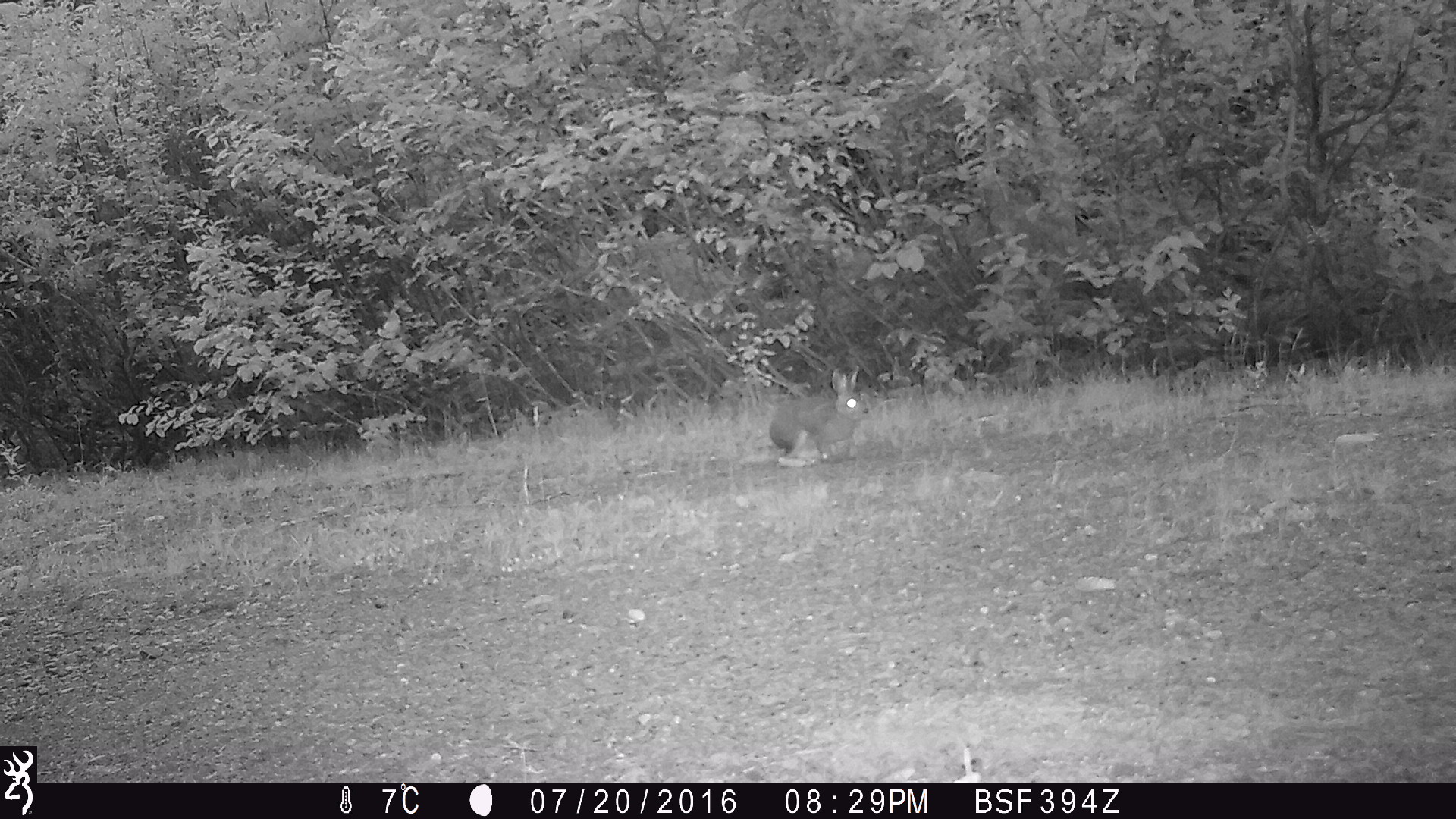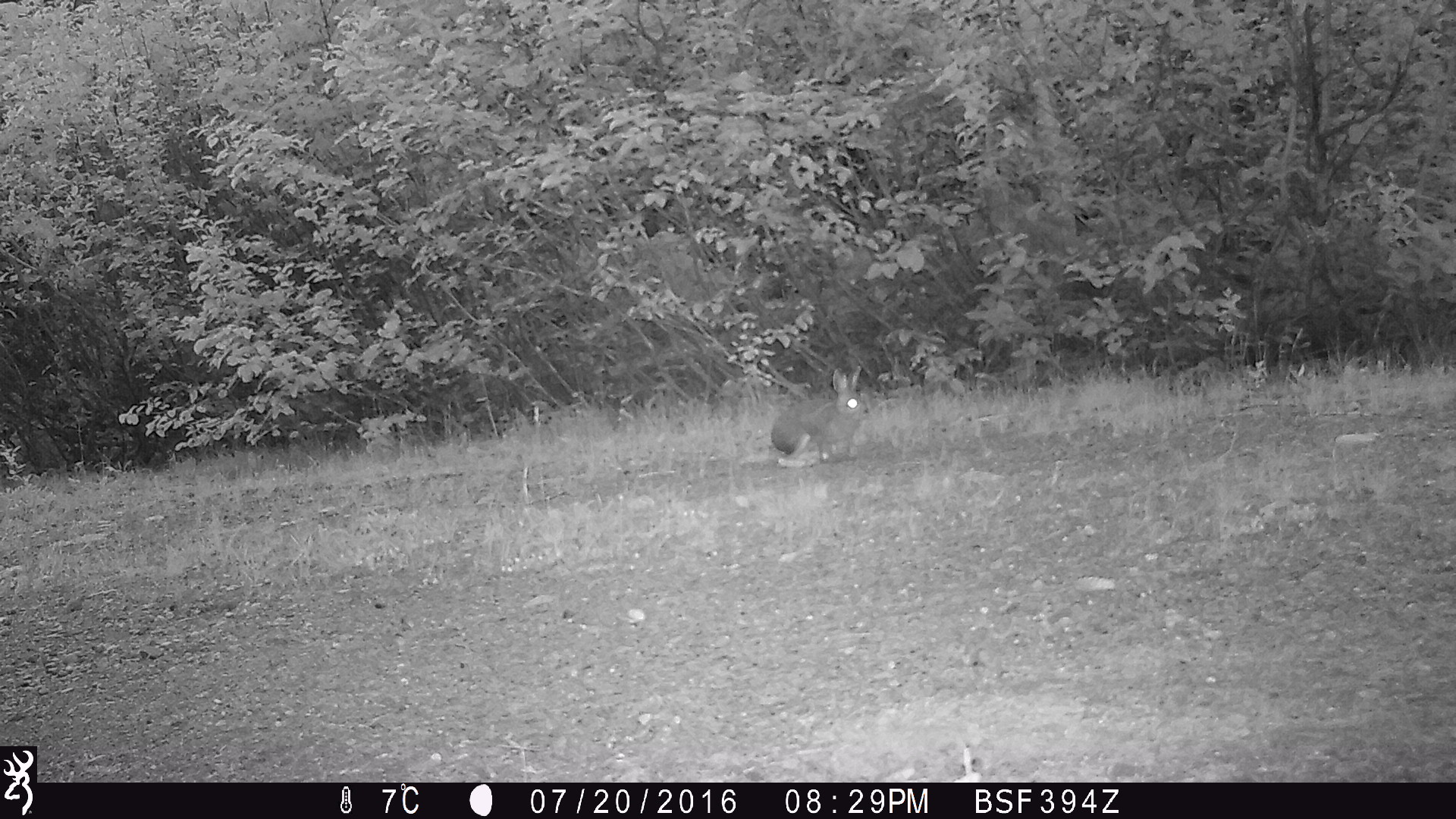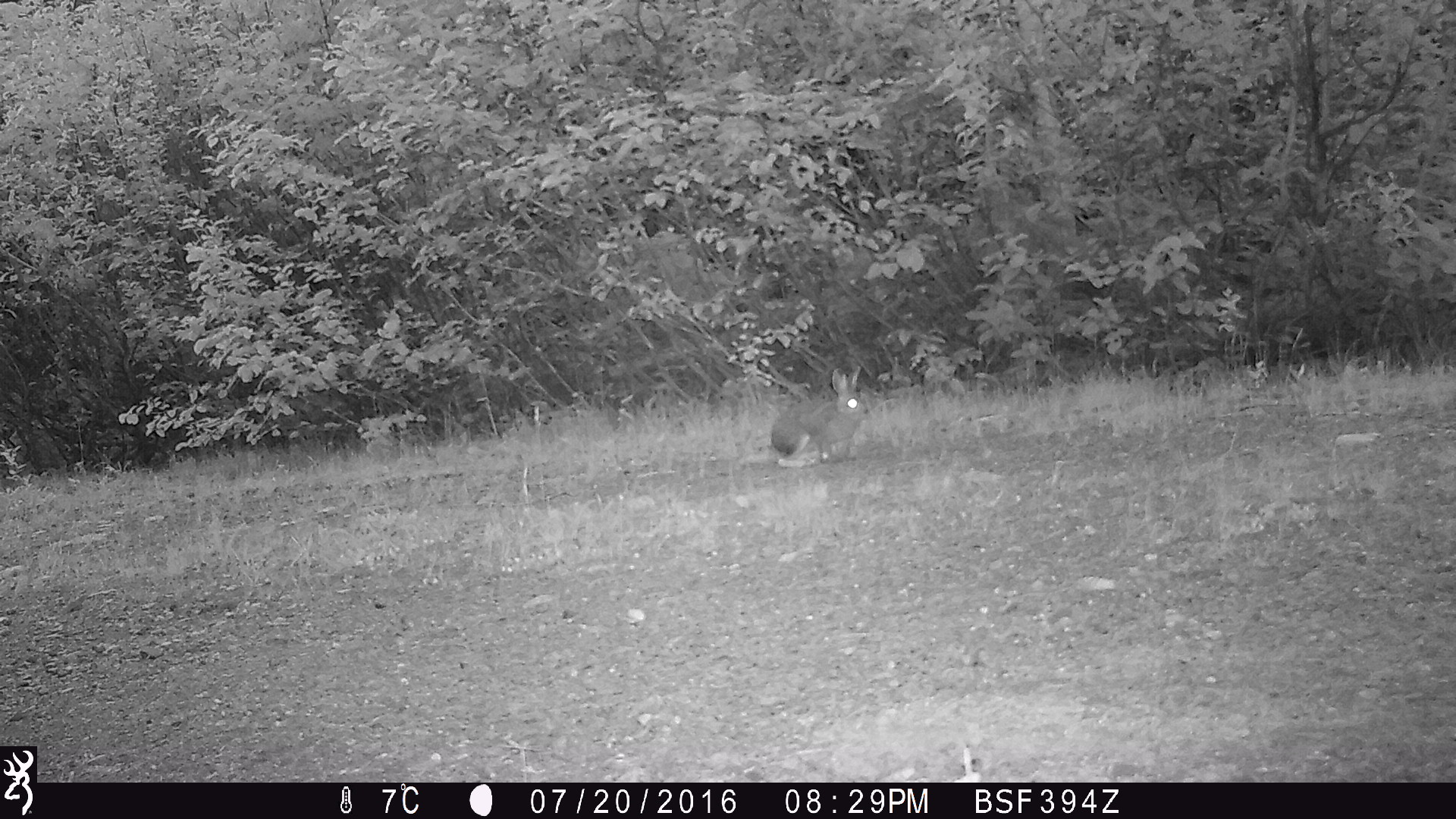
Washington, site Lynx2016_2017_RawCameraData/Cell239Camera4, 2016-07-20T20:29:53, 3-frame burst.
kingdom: Animalia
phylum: Chordata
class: Mammalia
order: Lagomorpha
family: Leporidae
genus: Lepus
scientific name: Lepus americanus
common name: snowshoe hare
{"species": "Lepus americanus (snowshoe hare)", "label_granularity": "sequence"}